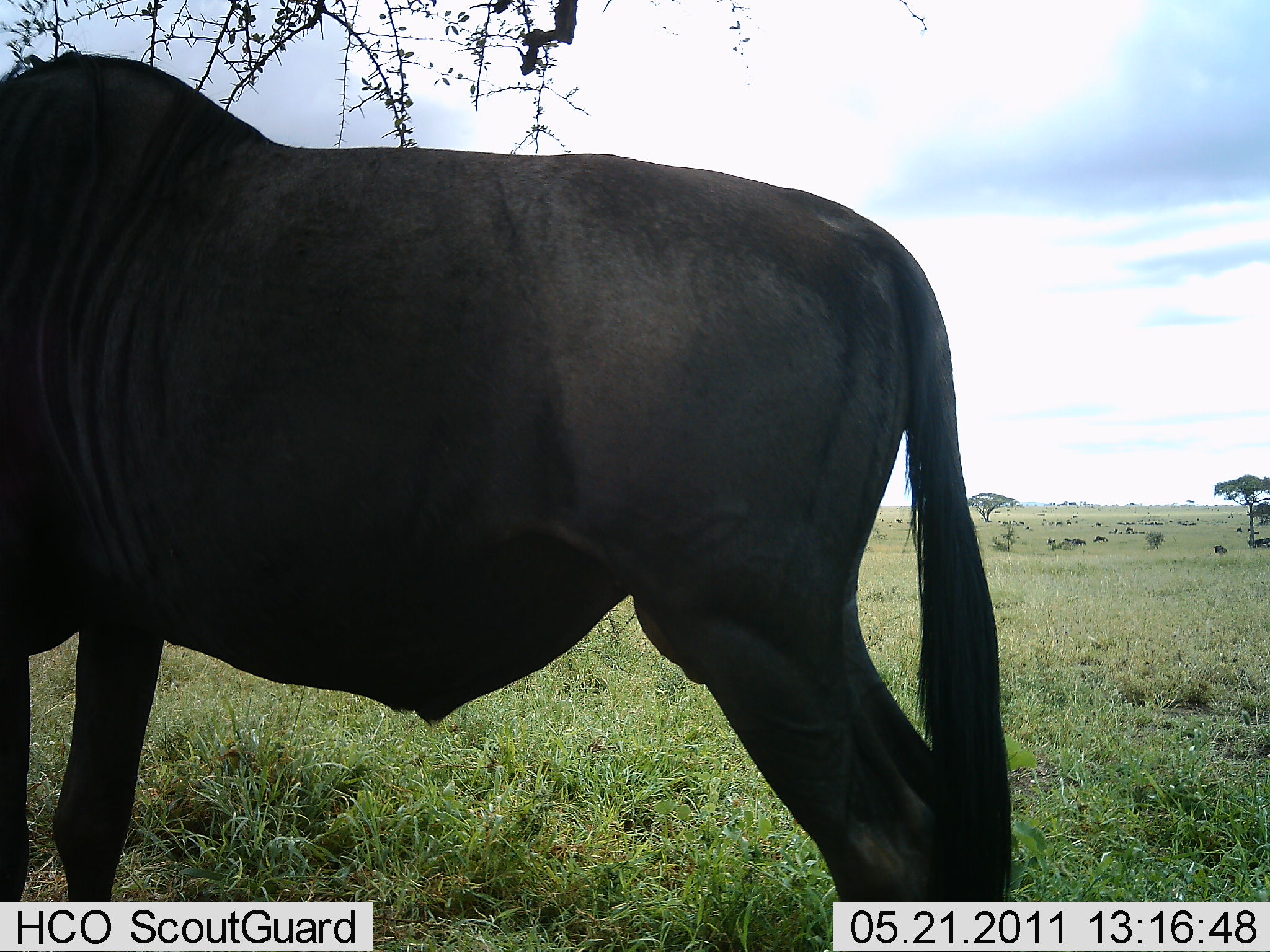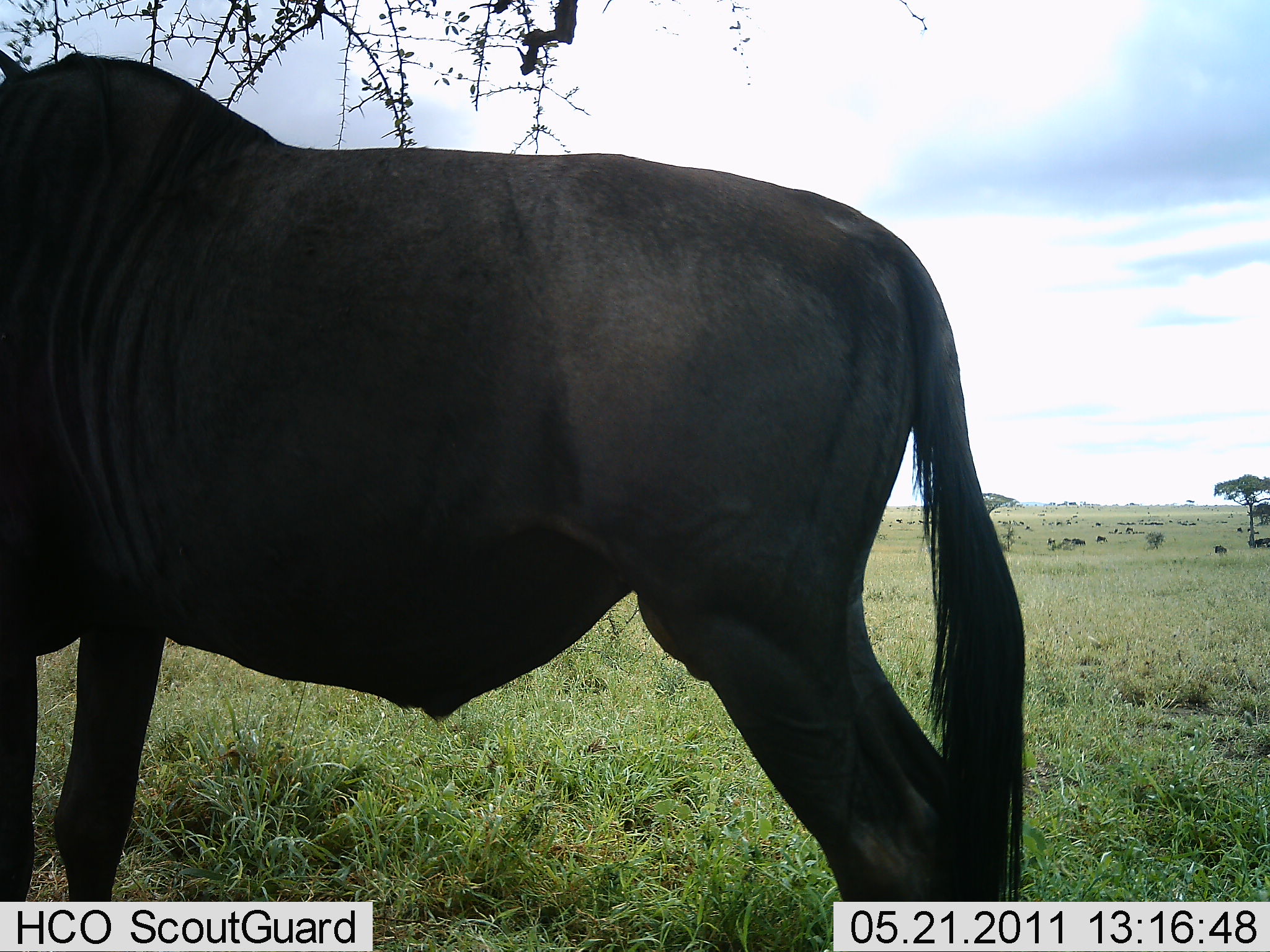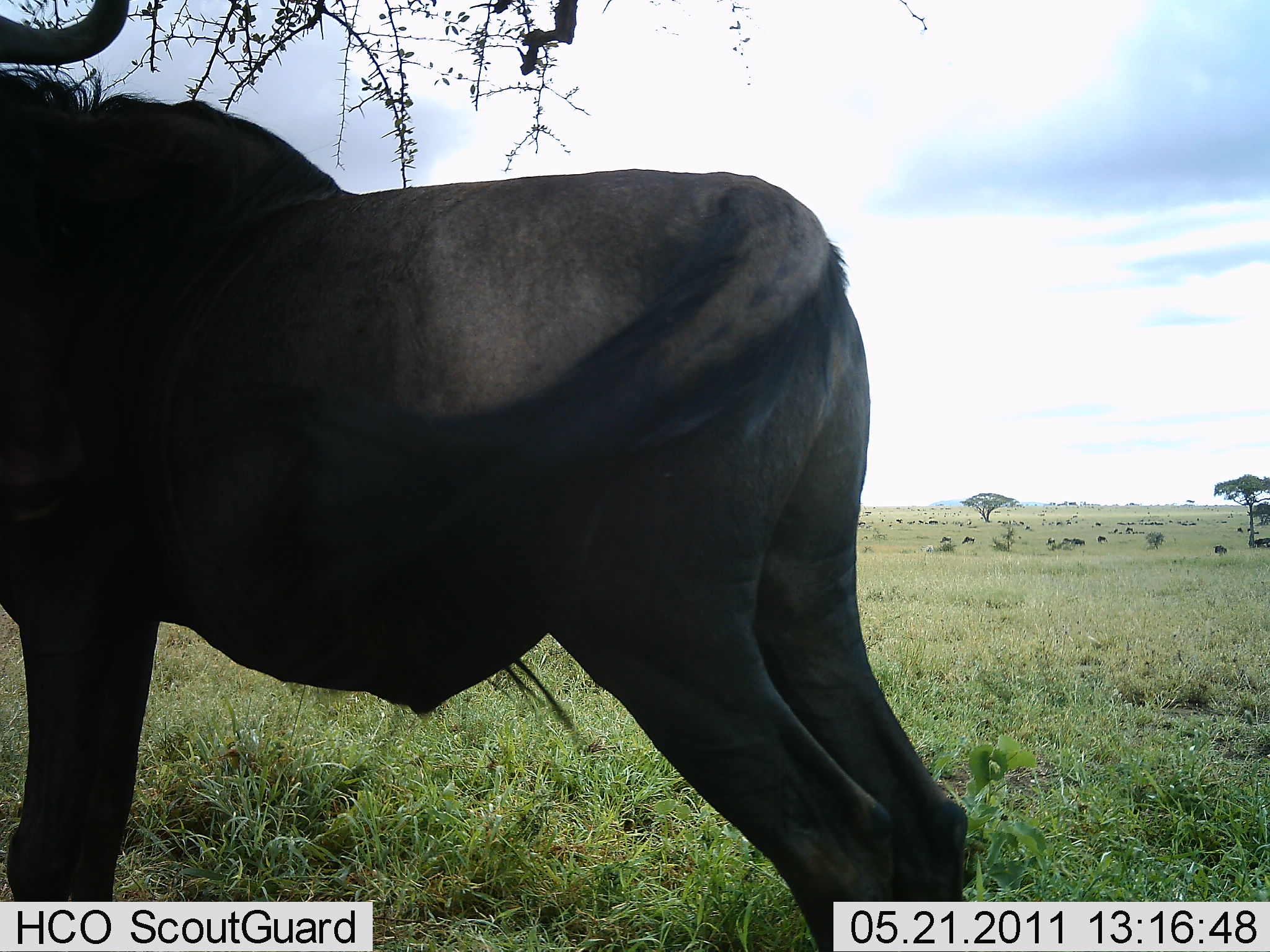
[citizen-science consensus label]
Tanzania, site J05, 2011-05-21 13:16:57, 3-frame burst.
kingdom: Animalia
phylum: Chordata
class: Mammalia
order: Artiodactyla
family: Bovidae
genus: Connochaetes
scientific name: Connochaetes taurinus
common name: blue wildebeest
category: wildebeest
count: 1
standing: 85%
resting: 8%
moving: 0%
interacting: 0%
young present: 0%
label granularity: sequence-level